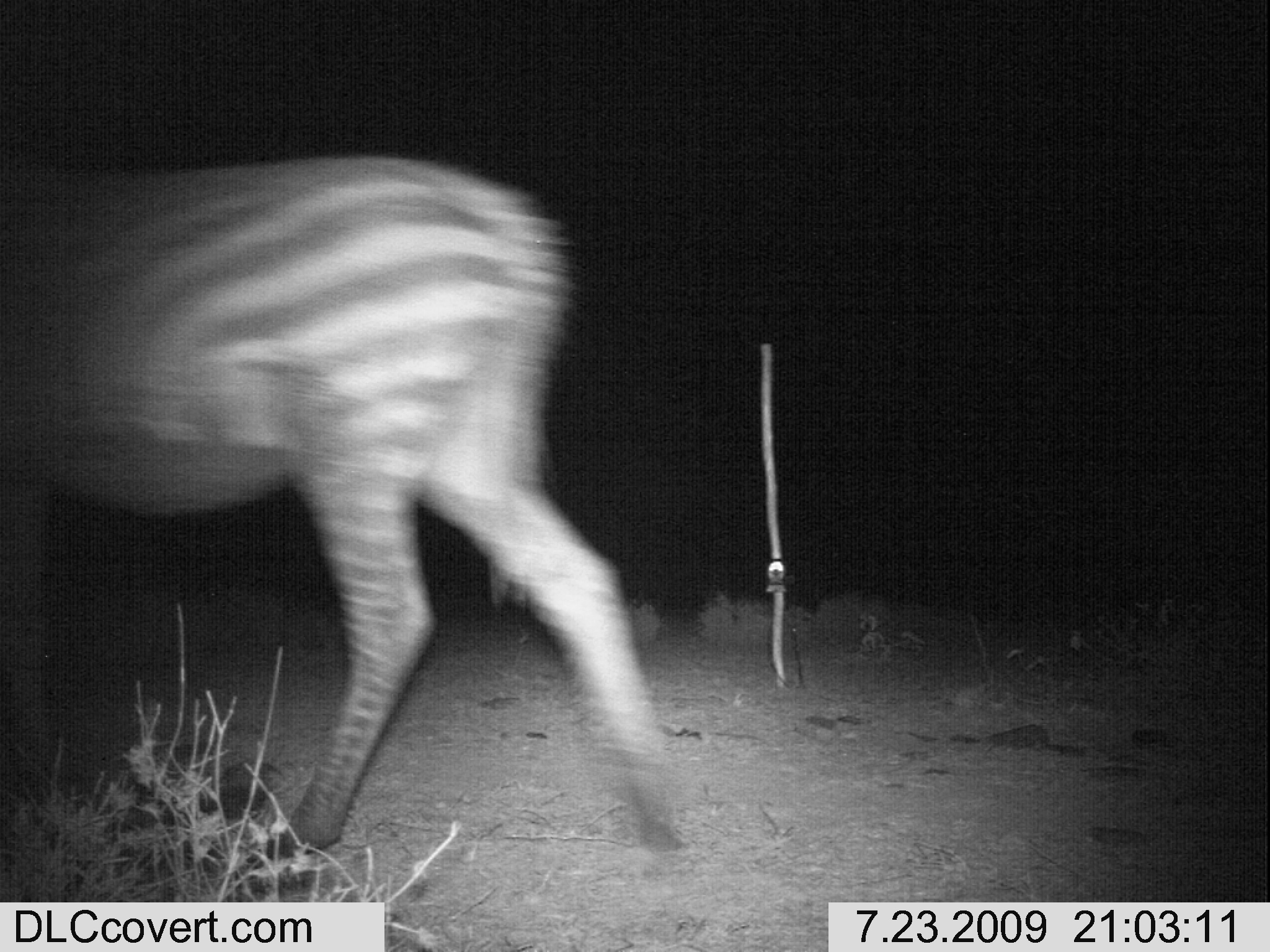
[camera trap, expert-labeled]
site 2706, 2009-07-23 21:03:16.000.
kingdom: Animalia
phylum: Chordata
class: Mammalia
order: Perissodactyla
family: Equidae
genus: Equus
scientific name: Equus quagga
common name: plains zebra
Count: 1.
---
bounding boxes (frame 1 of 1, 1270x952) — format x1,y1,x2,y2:
equus quagga: 1,151,689,862